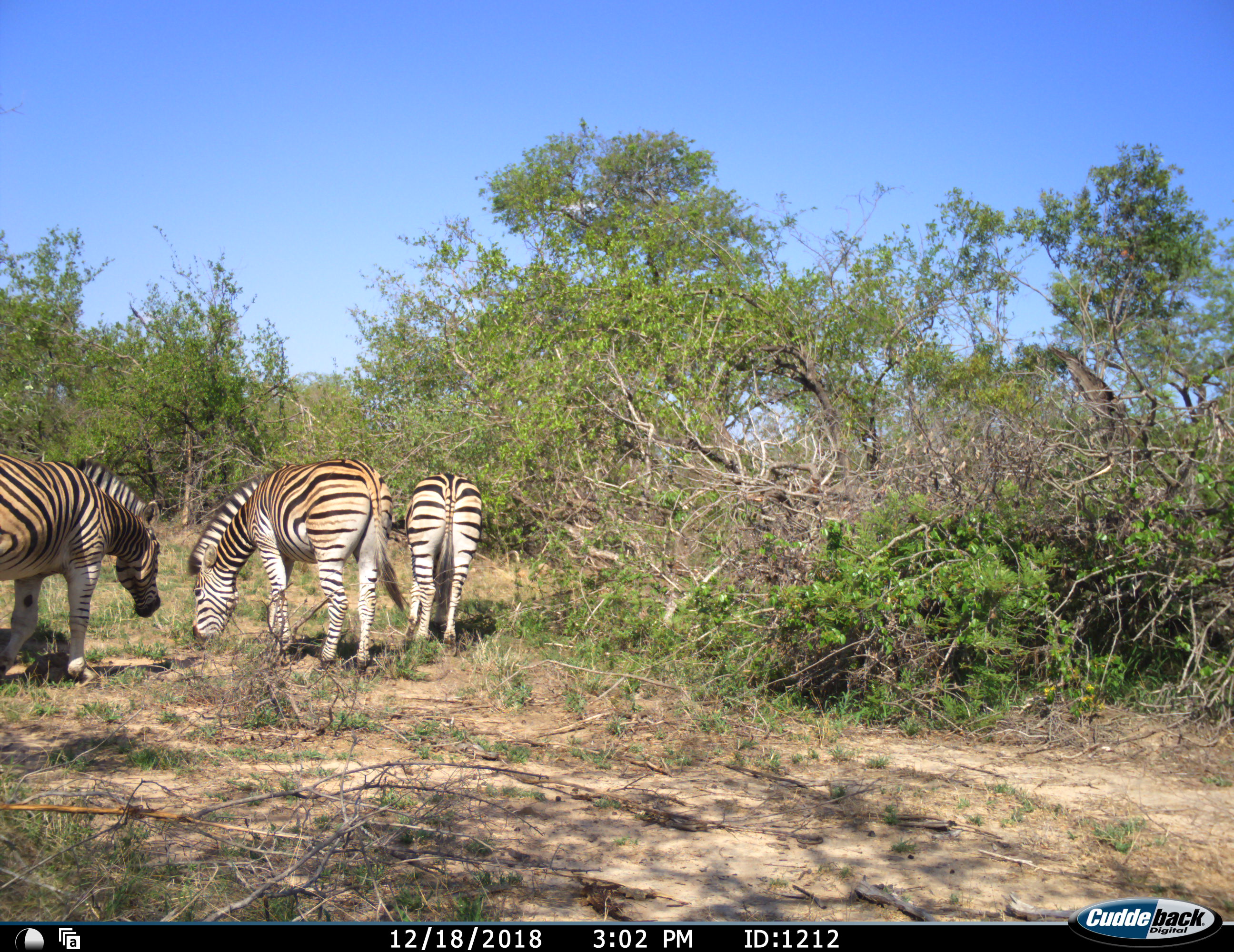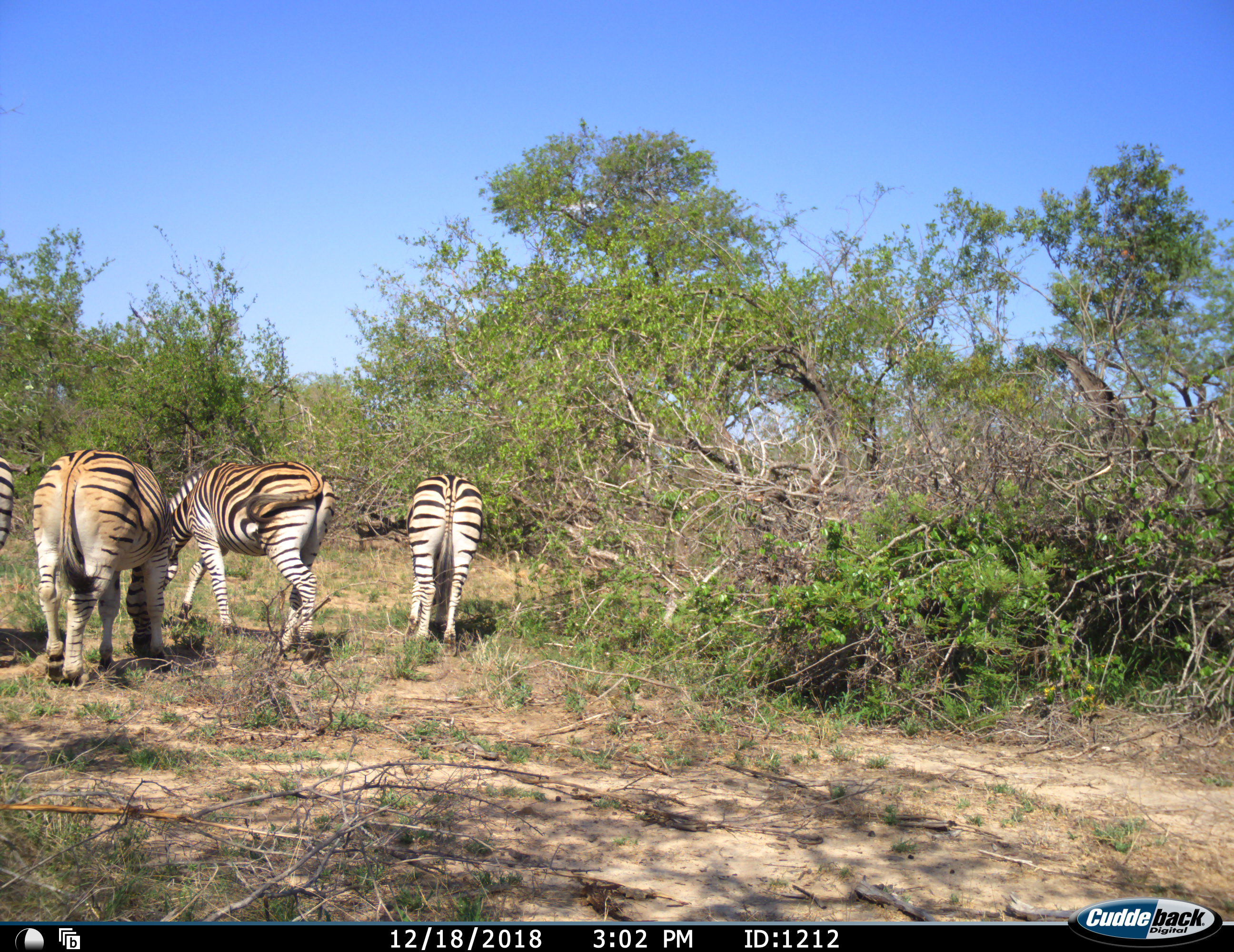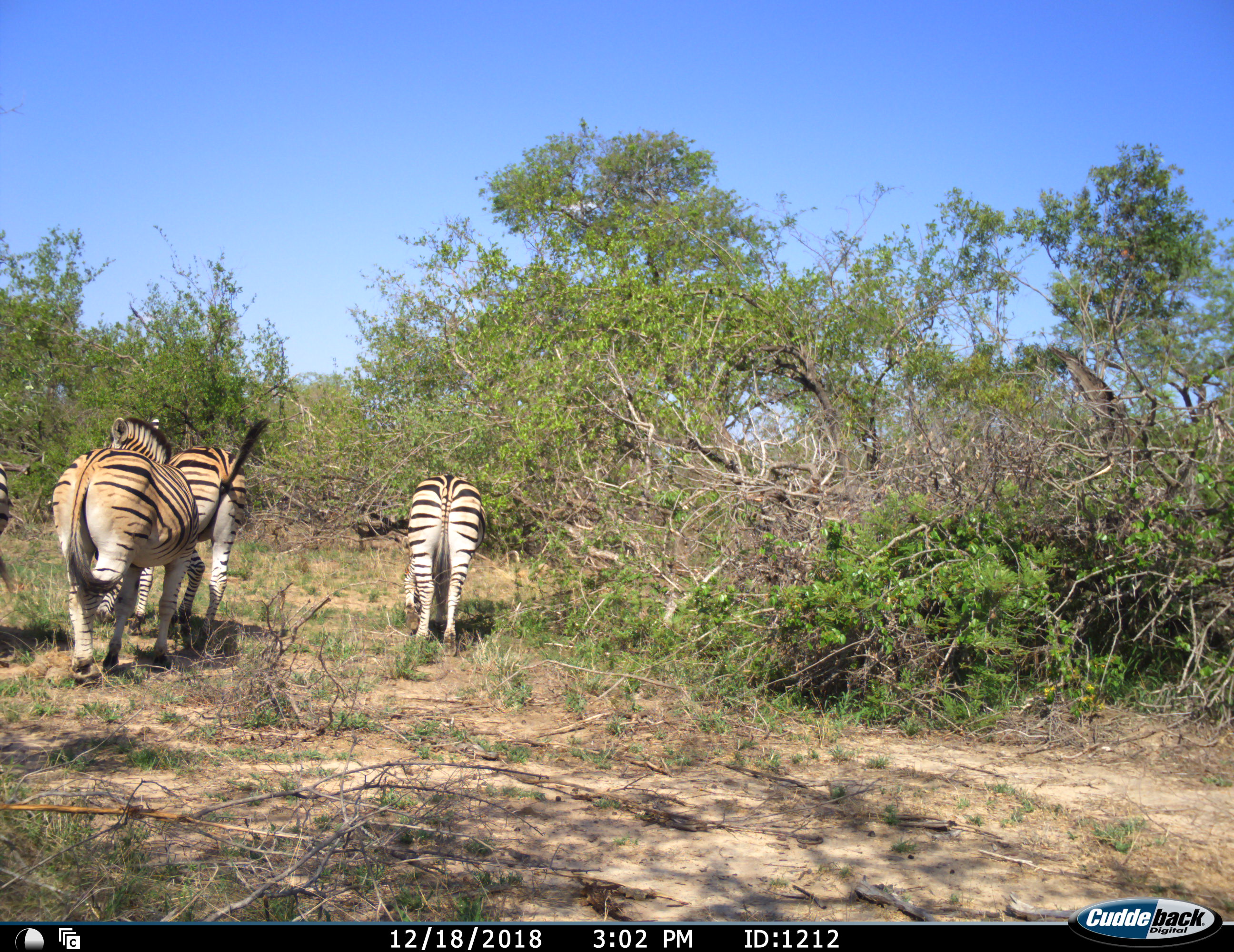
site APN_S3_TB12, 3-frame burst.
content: unidentified animal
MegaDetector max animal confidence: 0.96